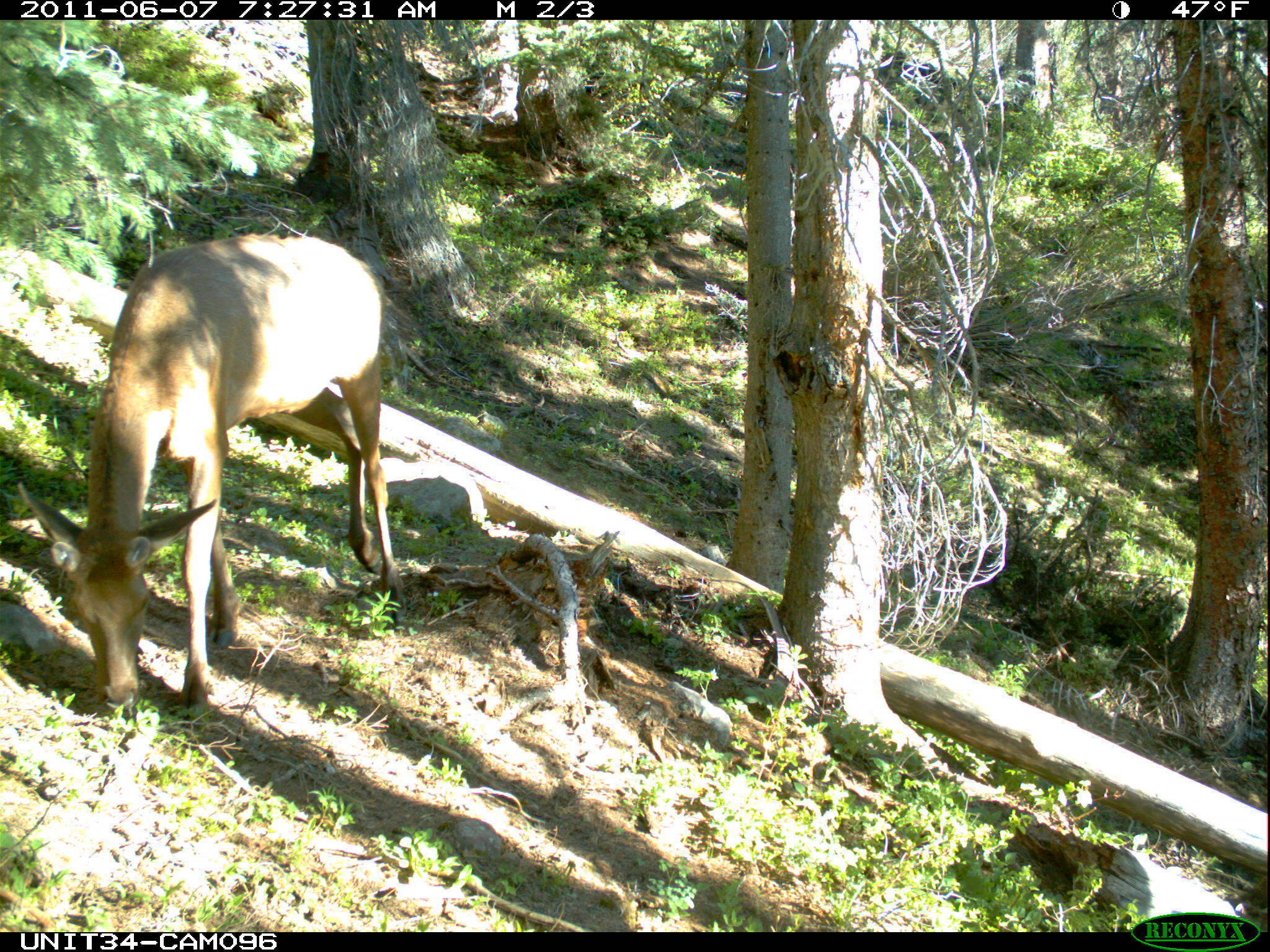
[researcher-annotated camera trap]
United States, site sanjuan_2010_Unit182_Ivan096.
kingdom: Animalia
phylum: Chordata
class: Mammalia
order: Artiodactyla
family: Cervidae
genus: Cervus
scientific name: Cervus elaphus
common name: red deer